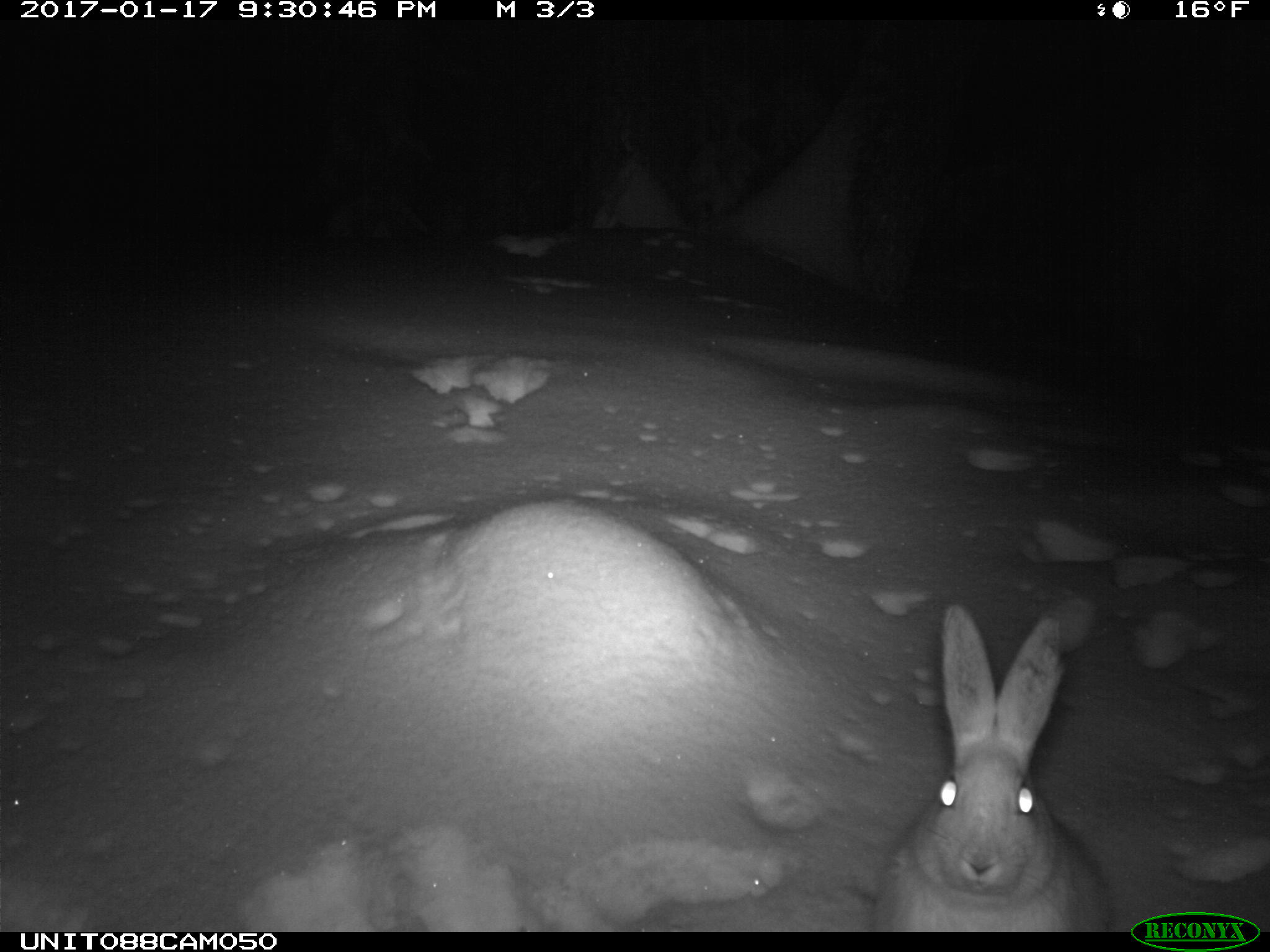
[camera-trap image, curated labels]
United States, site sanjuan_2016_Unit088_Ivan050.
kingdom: Animalia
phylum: Chordata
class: Mammalia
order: Lagomorpha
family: Leporidae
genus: Lepus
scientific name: Lepus americanus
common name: snowshoe hare